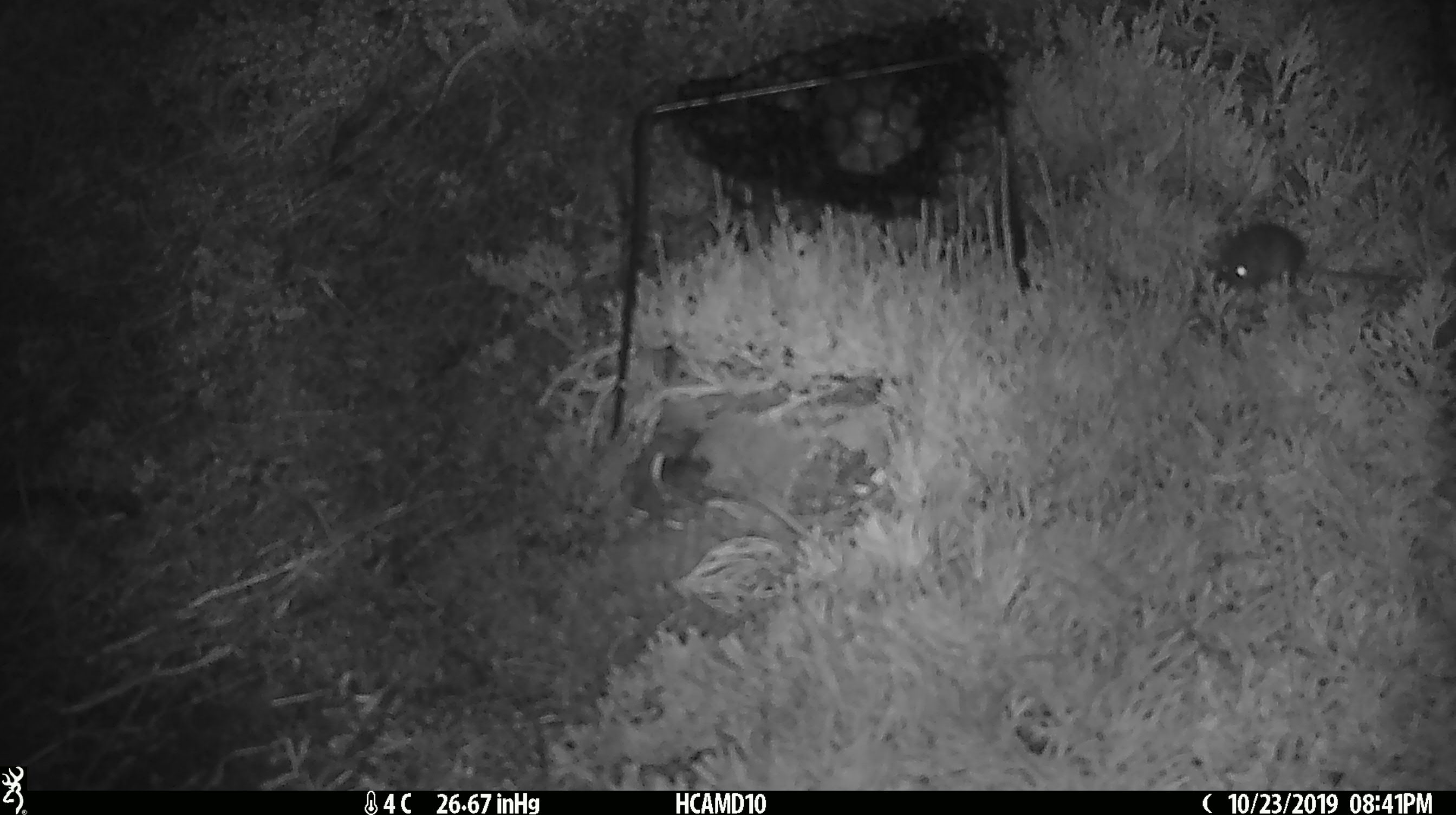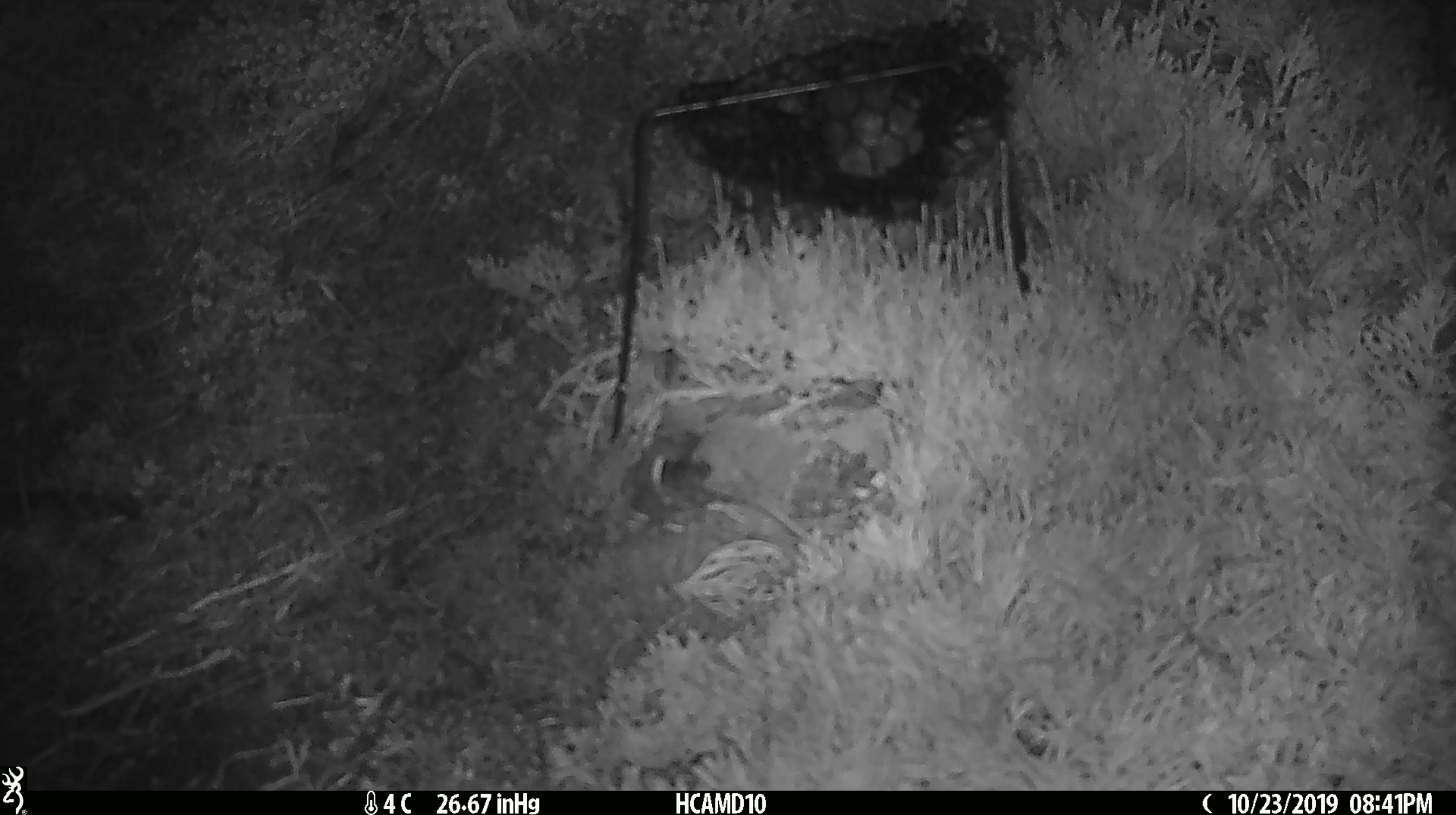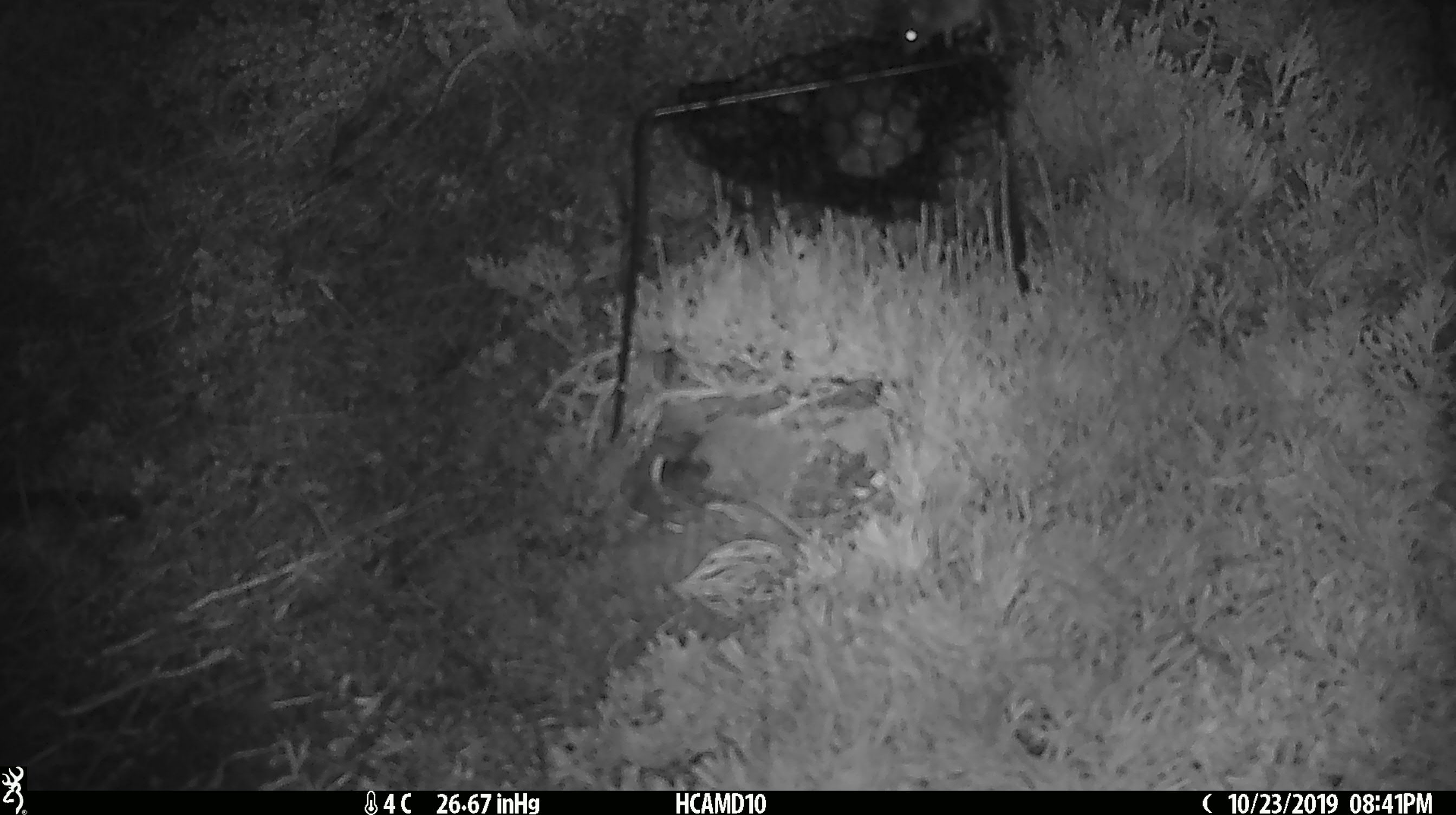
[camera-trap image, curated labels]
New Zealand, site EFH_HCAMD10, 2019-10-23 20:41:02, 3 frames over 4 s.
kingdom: Animalia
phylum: Chordata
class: Mammalia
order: Rodentia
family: Muridae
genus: Mus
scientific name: Mus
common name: mouse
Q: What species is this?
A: Mouse (Mus).